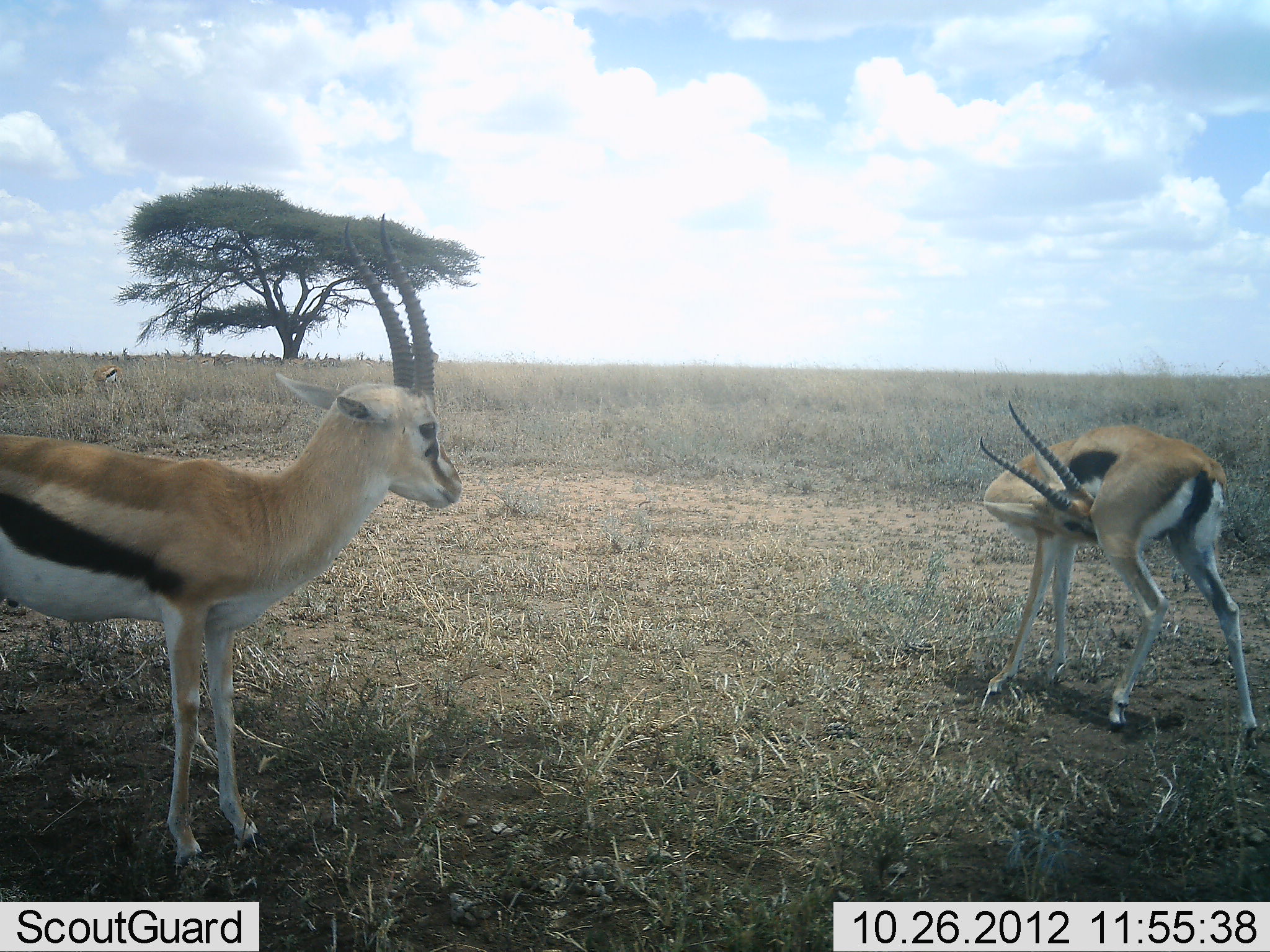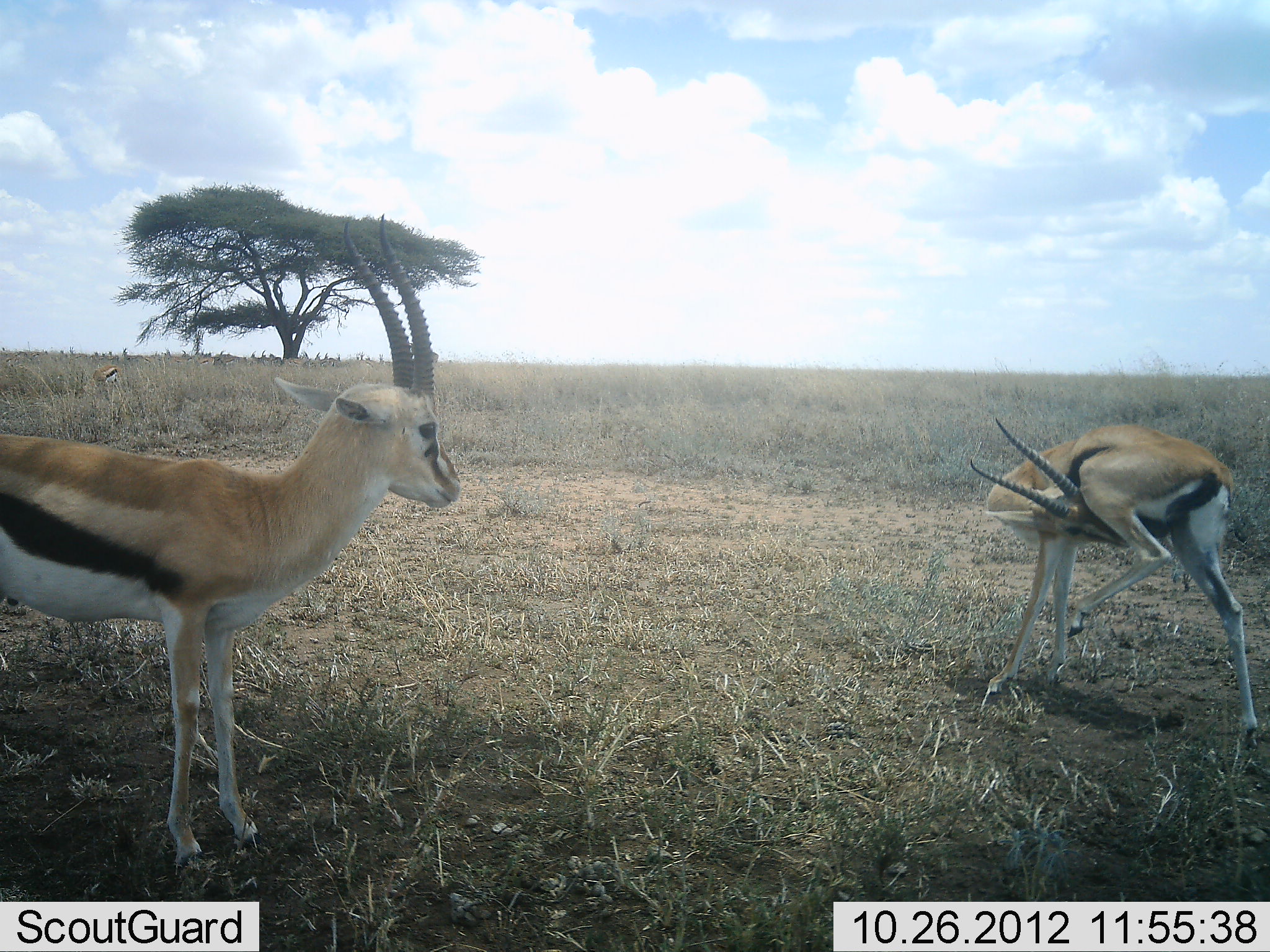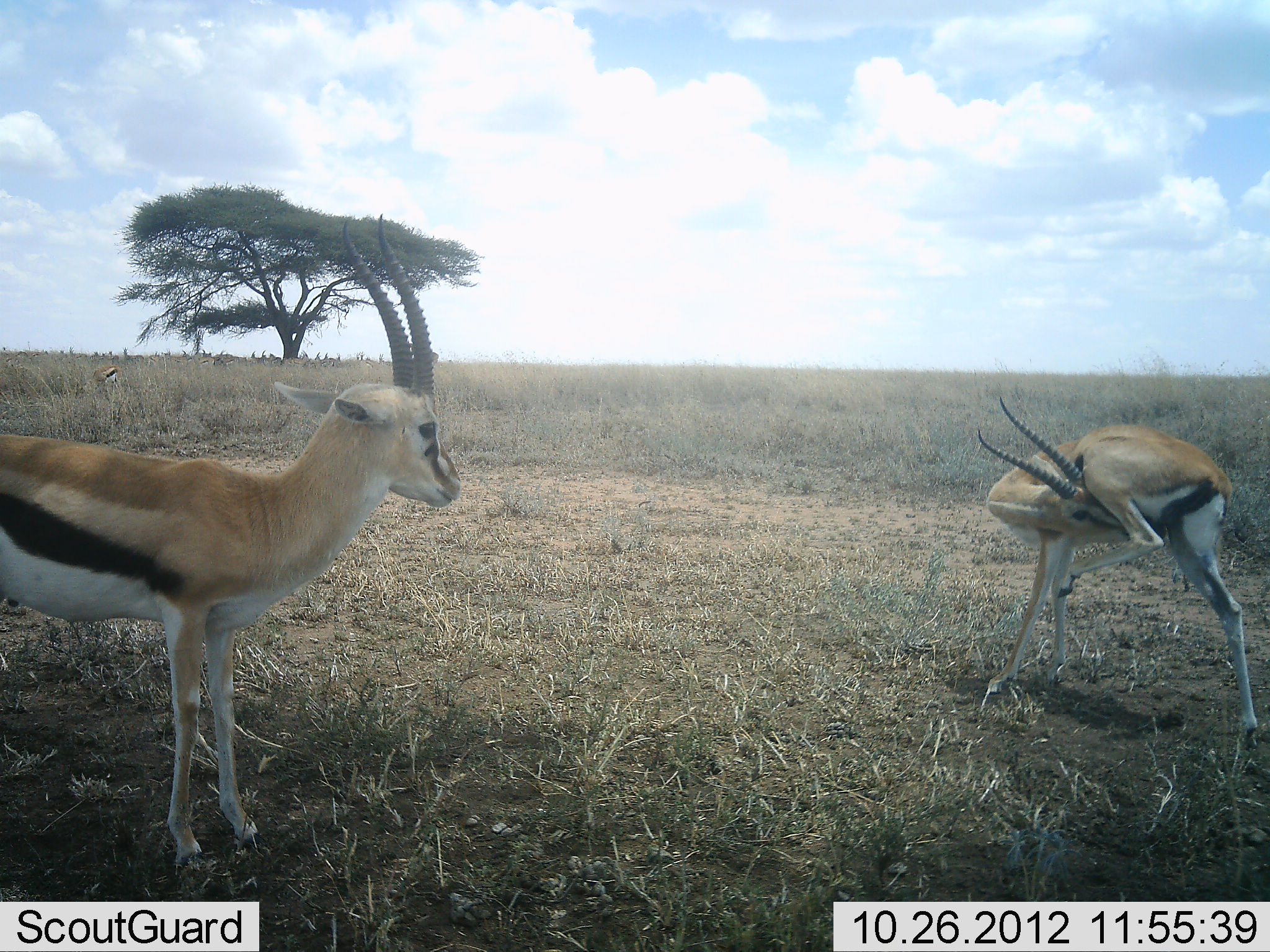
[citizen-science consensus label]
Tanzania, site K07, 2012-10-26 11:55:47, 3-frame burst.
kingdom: Animalia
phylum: Chordata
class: Mammalia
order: Artiodactyla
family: Bovidae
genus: Eudorcas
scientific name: Eudorcas thomsonii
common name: thomson's gazelle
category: gazellethomsons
Gazellethomsons (thomson's gazelle) (Eudorcas thomsonii), count 2. Behavior (volunteer vote fractions): standing 100%, resting 10%, moving 10%, interacting 0%. Young present (vote fraction): 0%. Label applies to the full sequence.